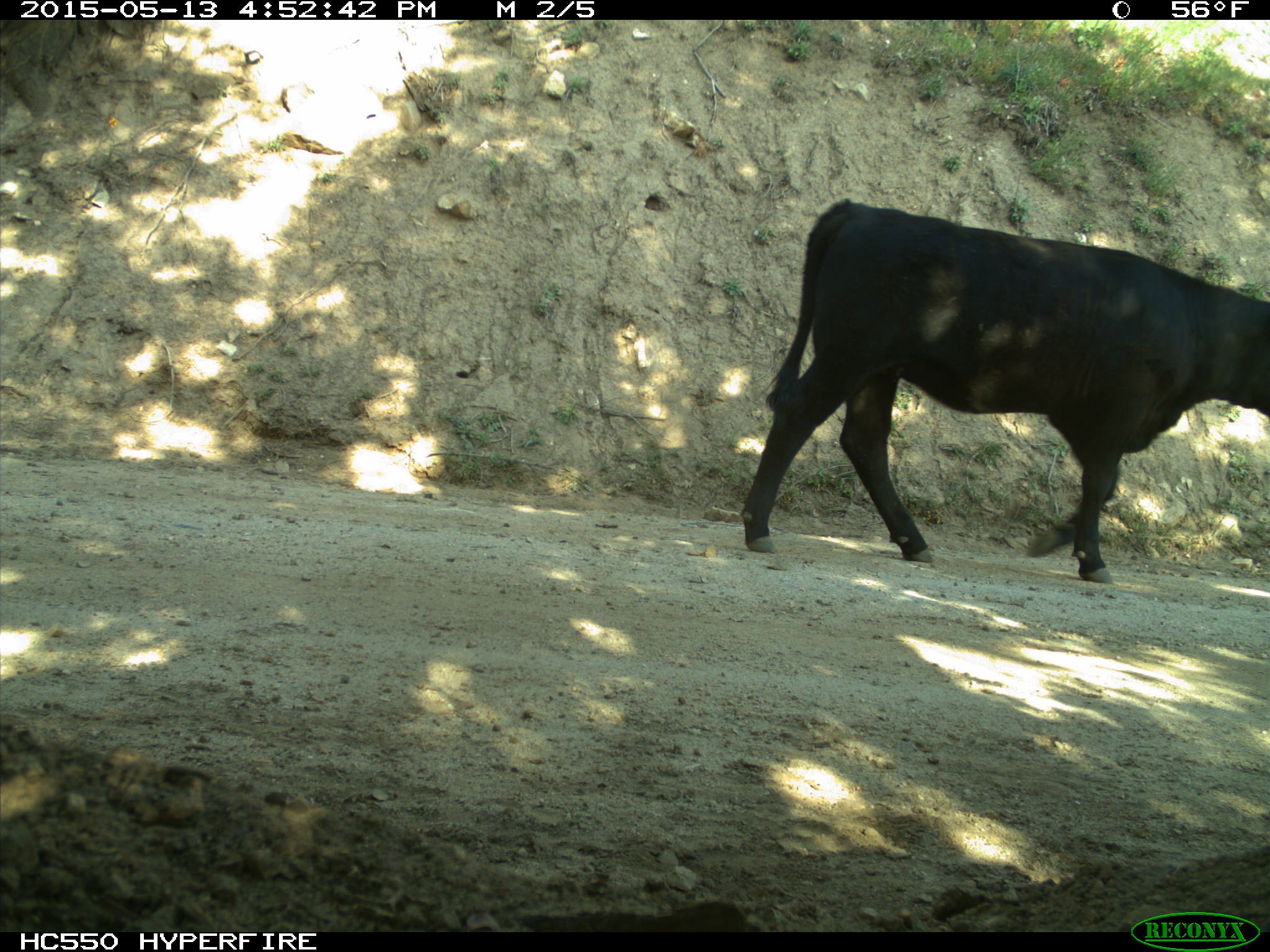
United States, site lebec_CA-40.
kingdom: Animalia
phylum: Chordata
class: Mammalia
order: Artiodactyla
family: Bovidae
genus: Bos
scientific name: Bos taurus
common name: domestic cow